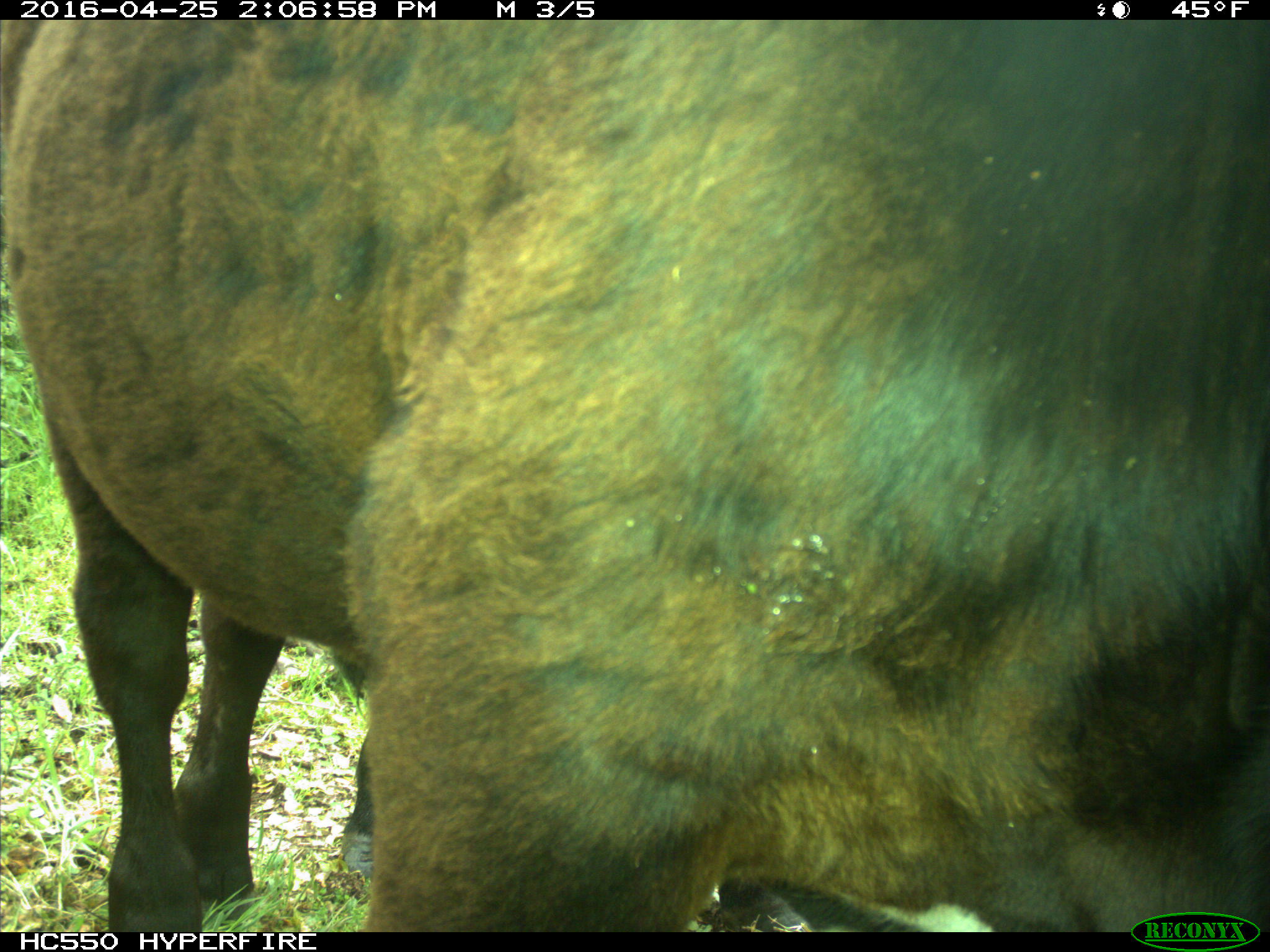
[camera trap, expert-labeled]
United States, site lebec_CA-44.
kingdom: Animalia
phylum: Chordata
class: Mammalia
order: Artiodactyla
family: Bovidae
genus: Bos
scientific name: Bos taurus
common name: domestic cow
Bos taurus (domestic cow).